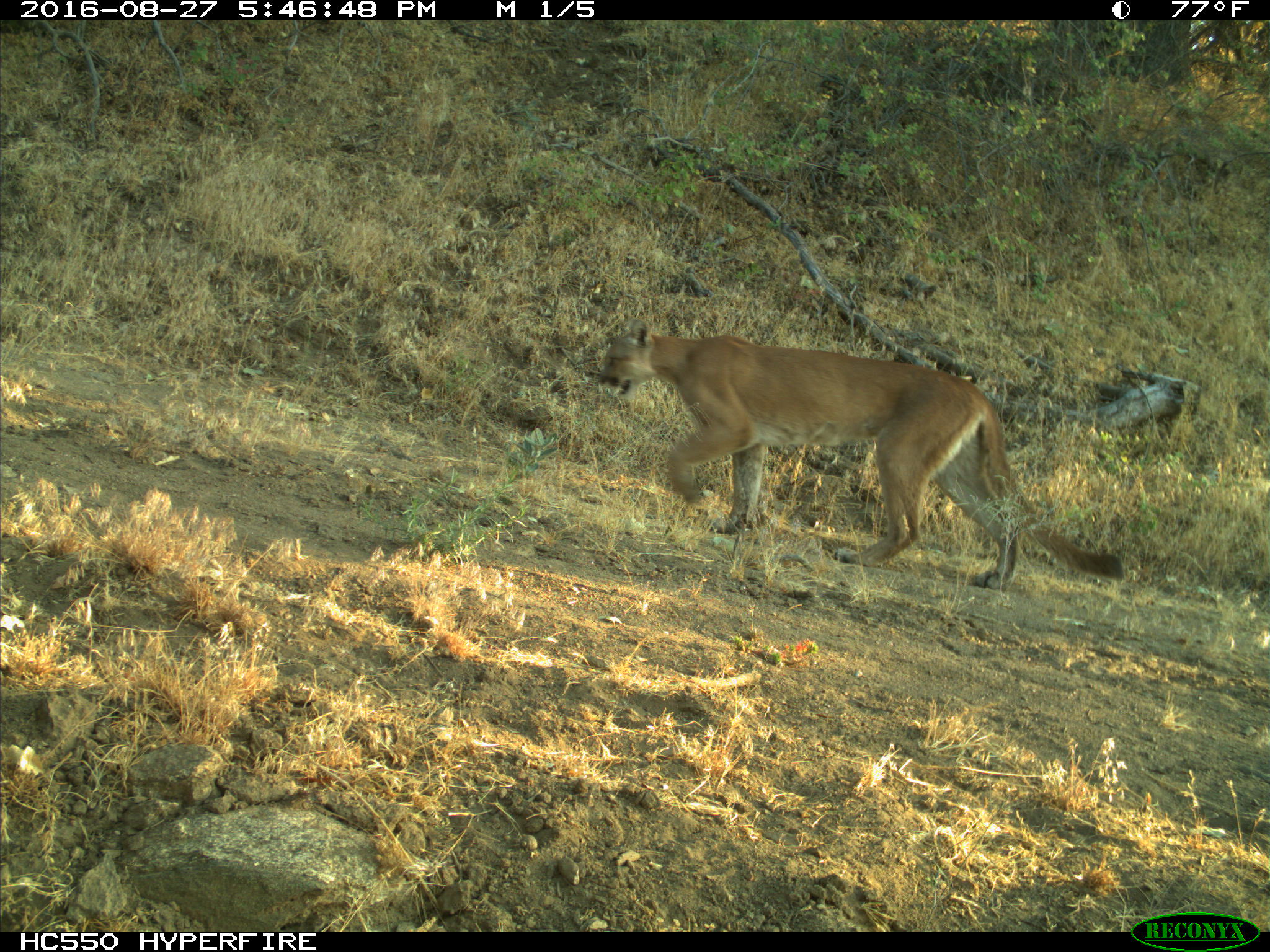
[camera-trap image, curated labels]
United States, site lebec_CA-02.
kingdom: Animalia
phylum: Chordata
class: Mammalia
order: Carnivora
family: Felidae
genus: Puma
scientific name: Puma concolor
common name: mountain lion